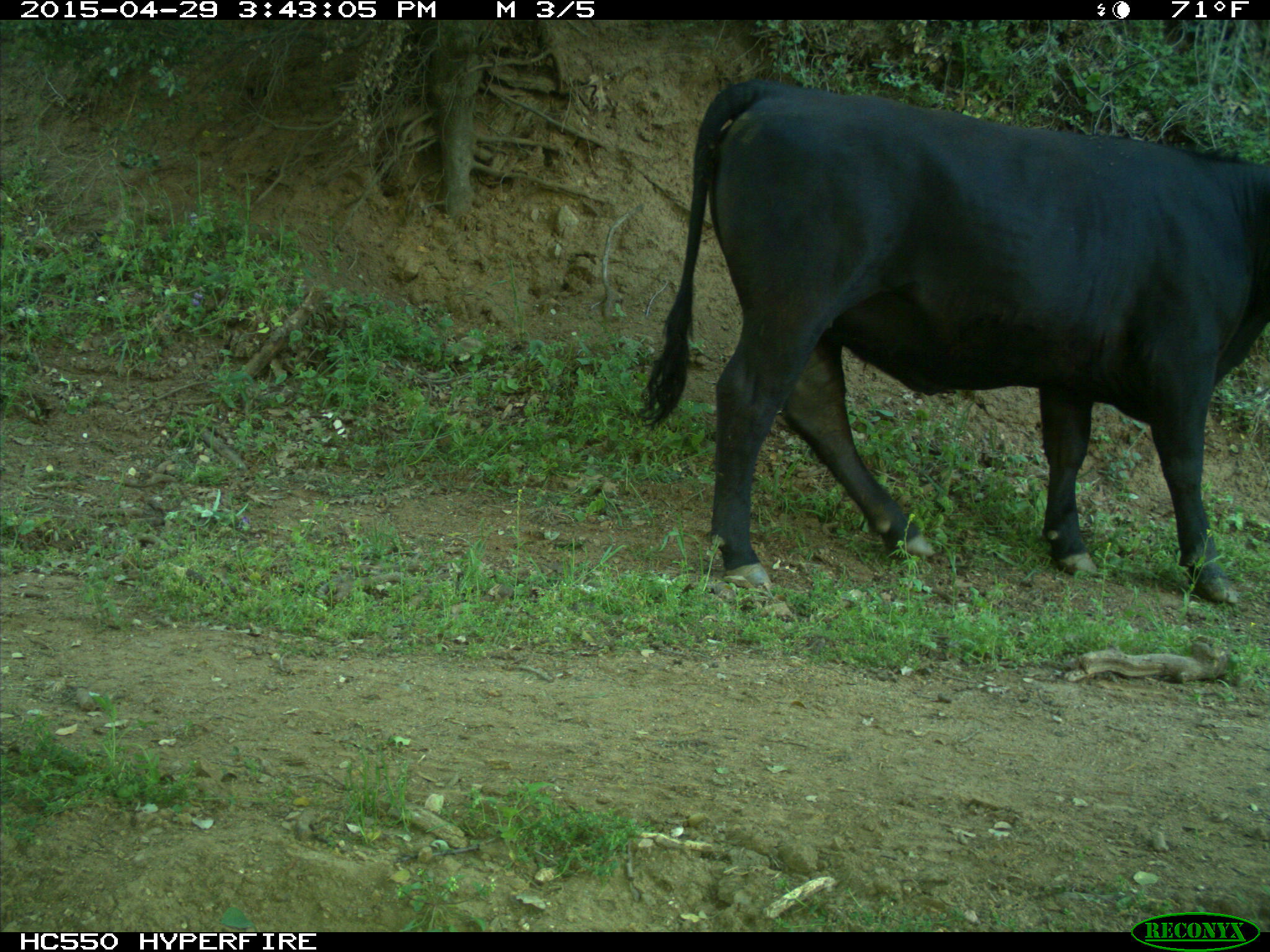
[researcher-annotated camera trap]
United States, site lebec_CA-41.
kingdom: Animalia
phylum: Chordata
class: Mammalia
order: Artiodactyla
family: Bovidae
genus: Bos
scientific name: Bos taurus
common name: domestic cow